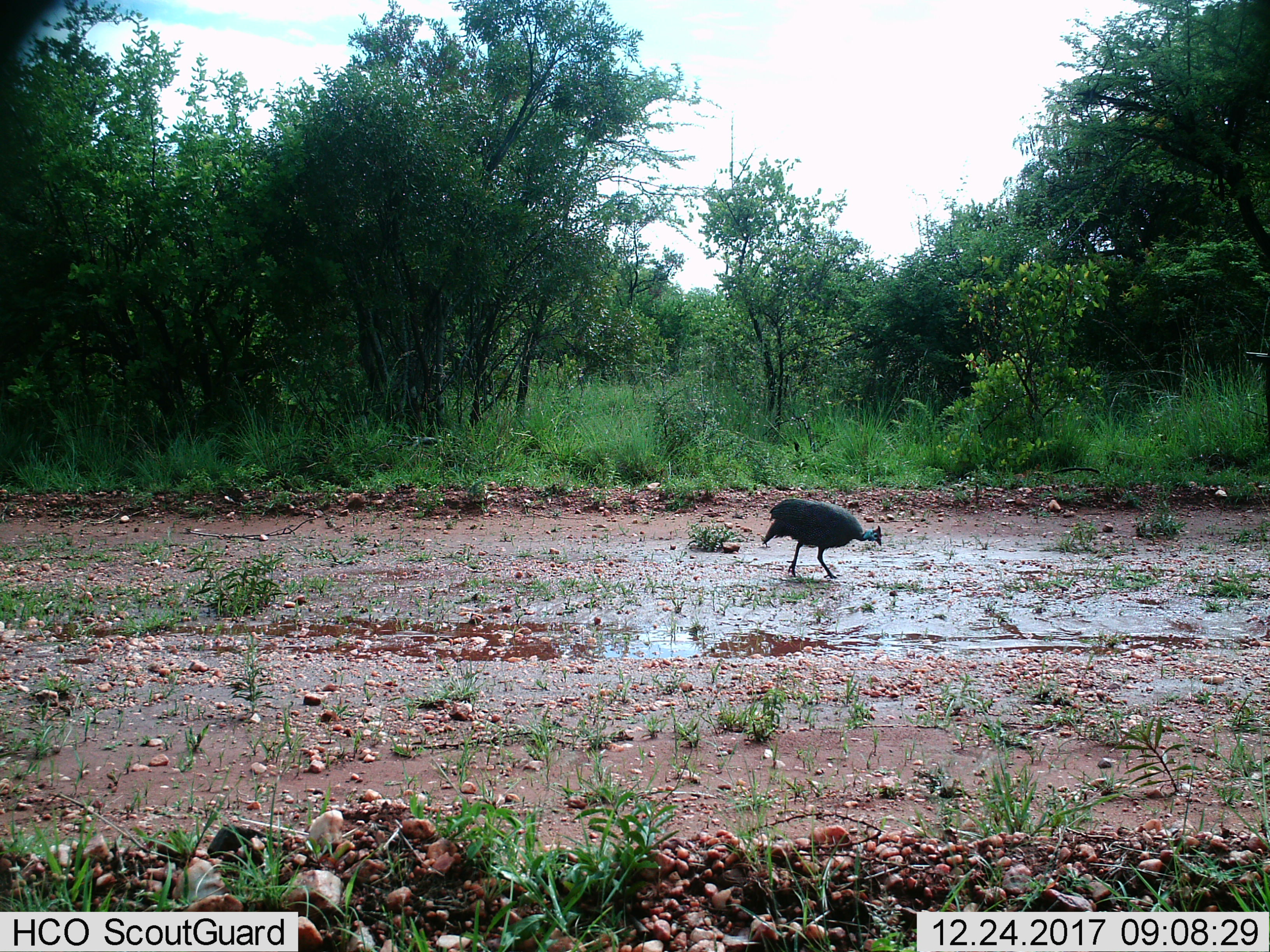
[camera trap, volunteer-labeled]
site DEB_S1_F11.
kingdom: Animalia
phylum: Chordata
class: Aves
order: Galliformes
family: Numididae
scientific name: Numididae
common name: guineafowl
Guineafowl (Numididae), count 1. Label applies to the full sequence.